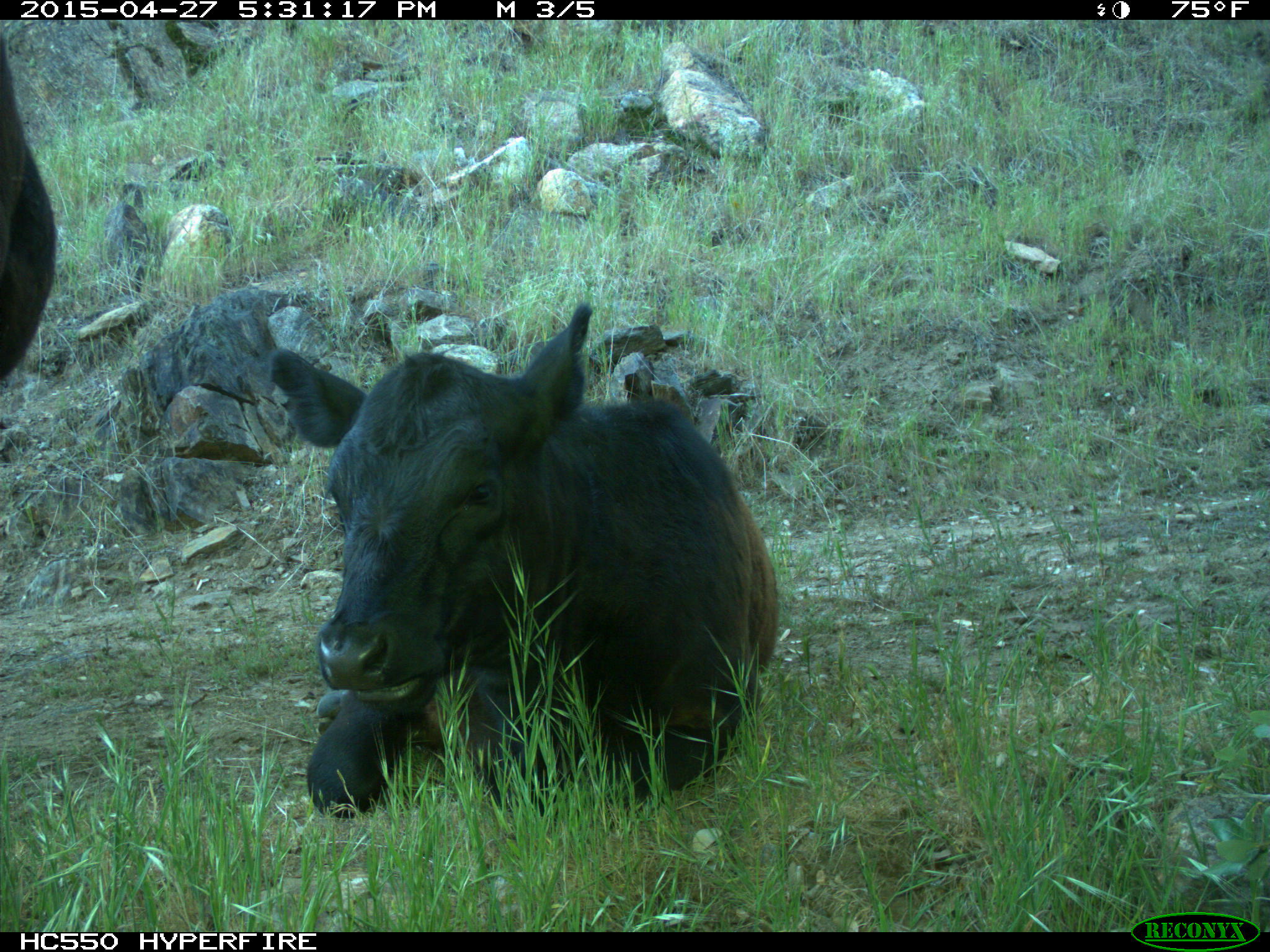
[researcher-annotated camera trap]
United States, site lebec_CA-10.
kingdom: Animalia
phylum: Chordata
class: Mammalia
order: Artiodactyla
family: Bovidae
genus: Bos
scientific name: Bos taurus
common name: domestic cow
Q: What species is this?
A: Bos taurus (domestic cow).